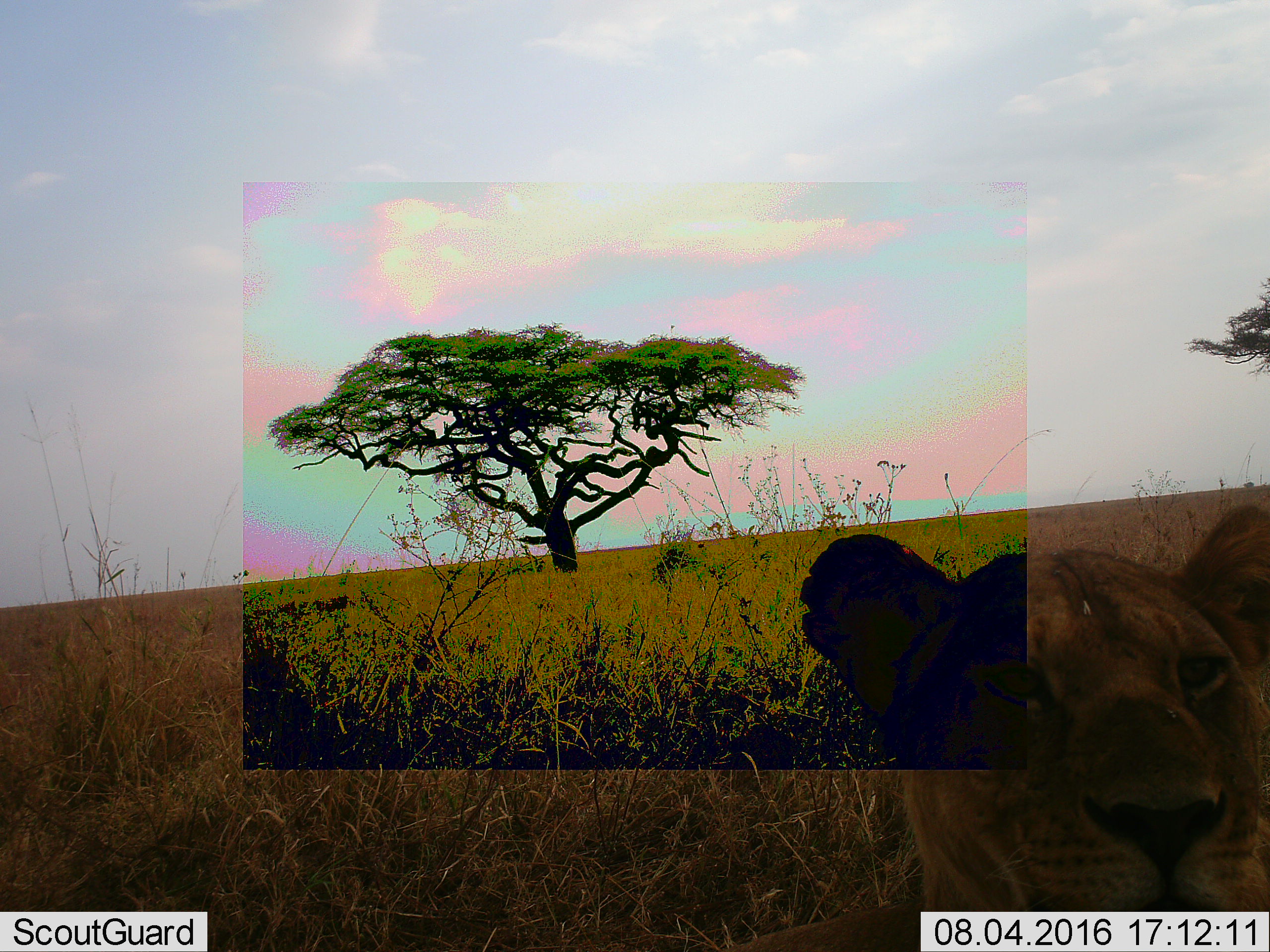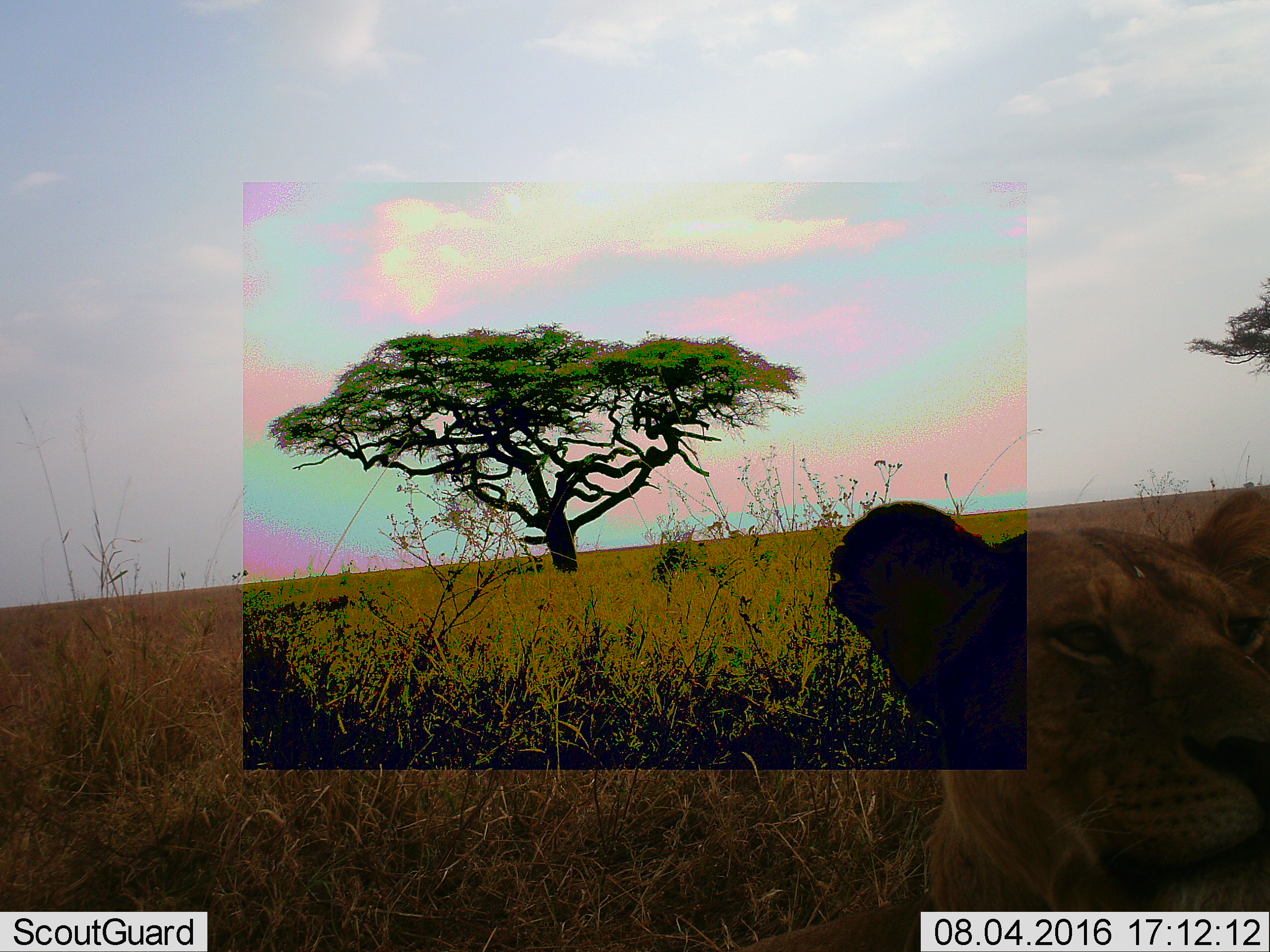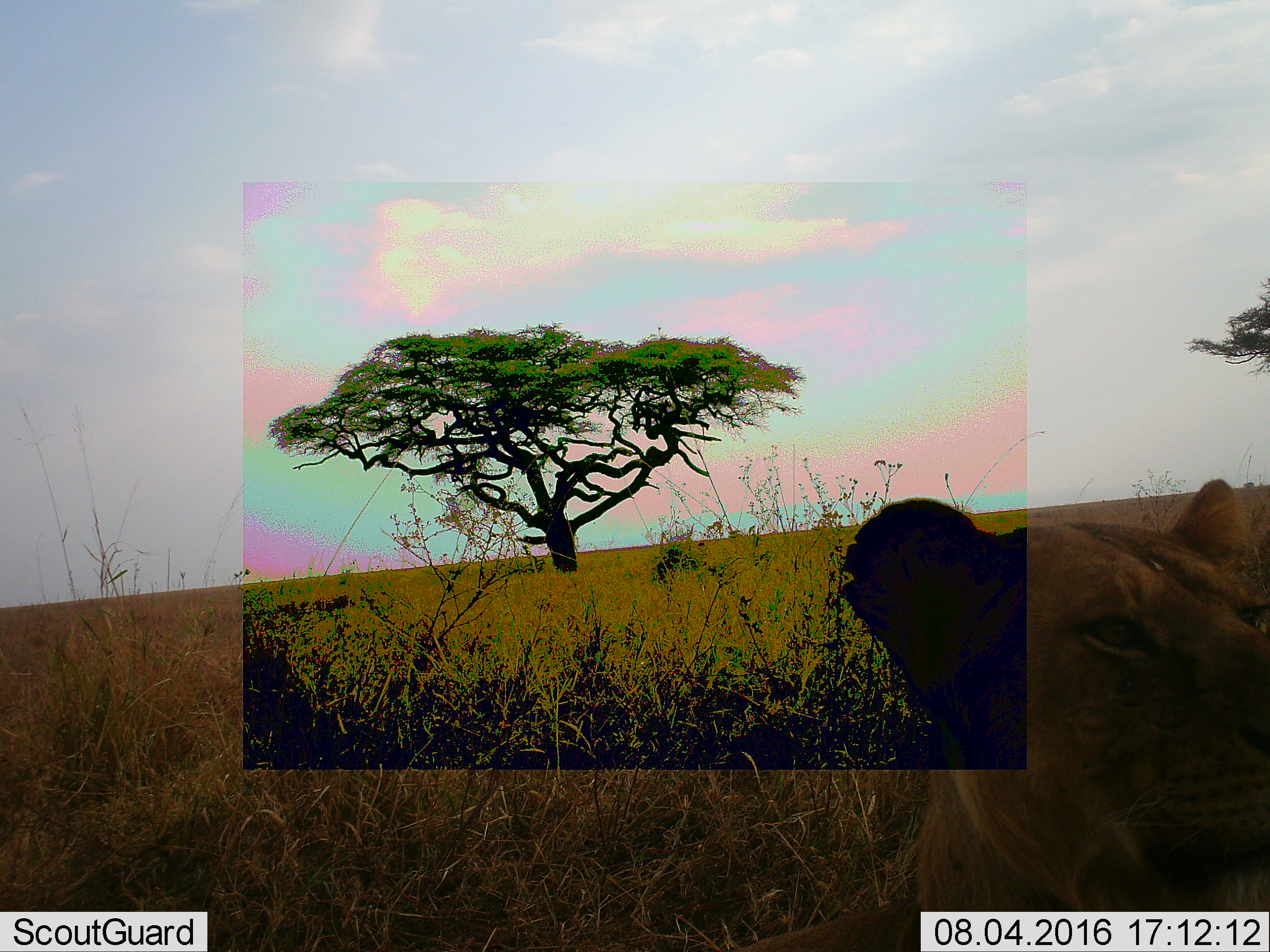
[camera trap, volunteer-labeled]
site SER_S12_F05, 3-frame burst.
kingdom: Animalia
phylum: Chordata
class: Mammalia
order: Carnivora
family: Felidae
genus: Panthera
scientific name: Panthera leo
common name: lion female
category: lionfemale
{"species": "lionfemale (lion female) (Panthera leo)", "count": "1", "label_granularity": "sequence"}